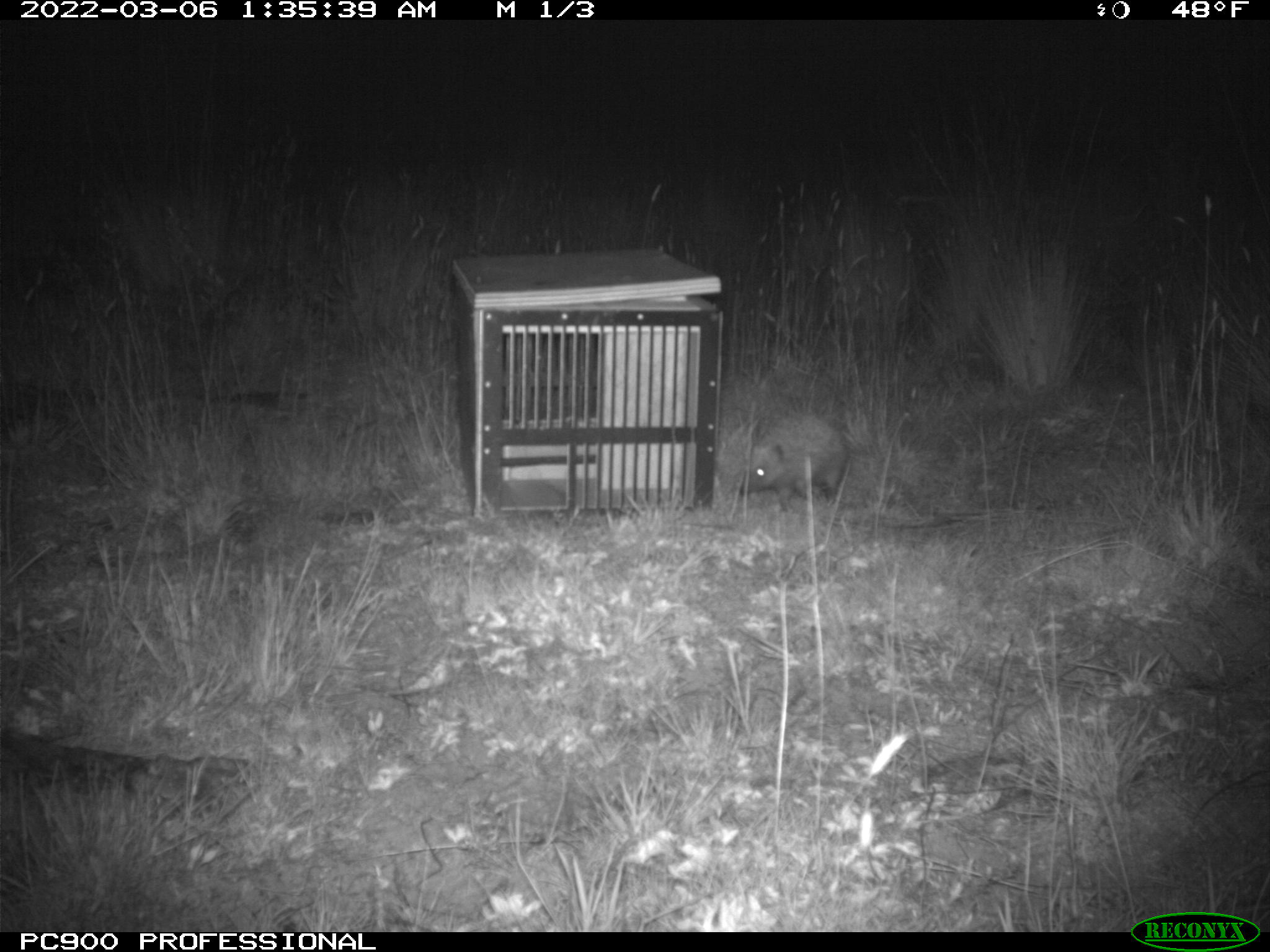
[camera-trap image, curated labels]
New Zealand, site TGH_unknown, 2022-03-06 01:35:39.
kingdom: Animalia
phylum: Chordata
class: Mammalia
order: Eulipotyphla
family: Erinaceidae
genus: Erinaceus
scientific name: Erinaceus europaeus europaeus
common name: european hedgehog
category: hedgehog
Hedgehog (european hedgehog) (Erinaceus europaeus europaeus).